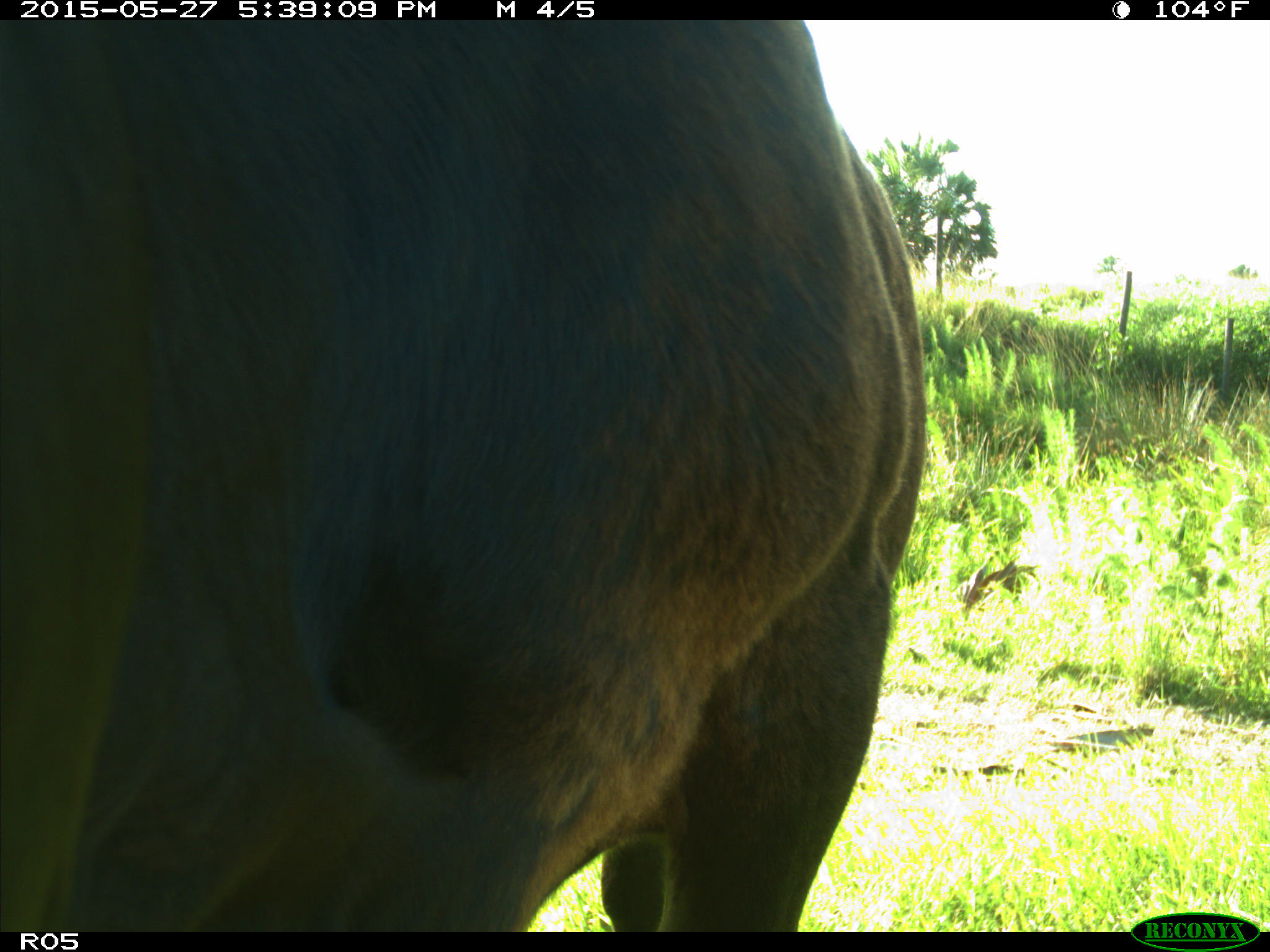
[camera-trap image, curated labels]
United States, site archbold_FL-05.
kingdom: Animalia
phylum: Chordata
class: Mammalia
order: Artiodactyla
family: Bovidae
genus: Bos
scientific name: Bos taurus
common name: domestic cow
Bos taurus (domestic cow).